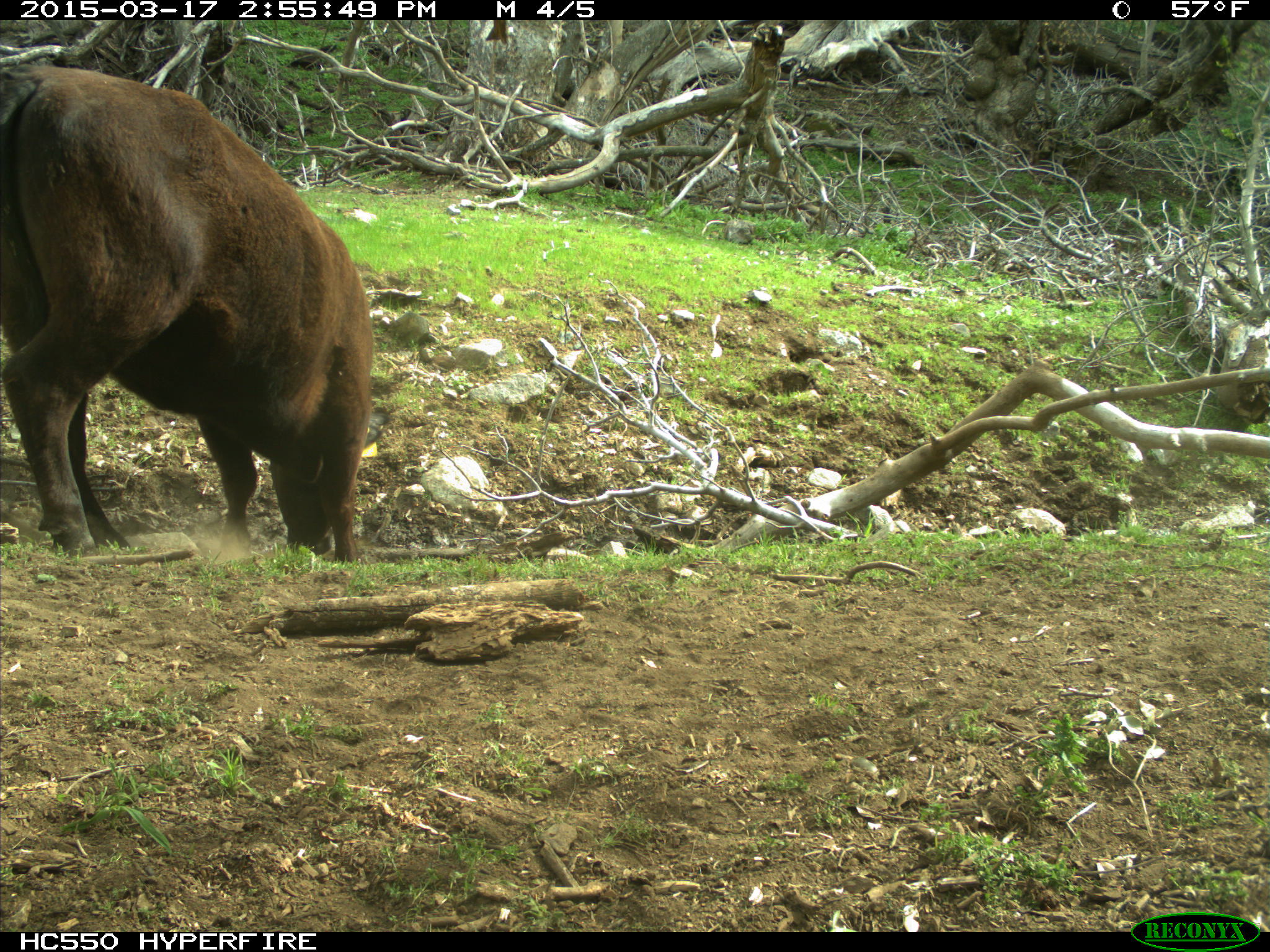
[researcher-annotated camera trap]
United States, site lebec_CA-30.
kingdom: Animalia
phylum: Chordata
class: Mammalia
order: Artiodactyla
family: Bovidae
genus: Bos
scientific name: Bos taurus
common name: domestic cow